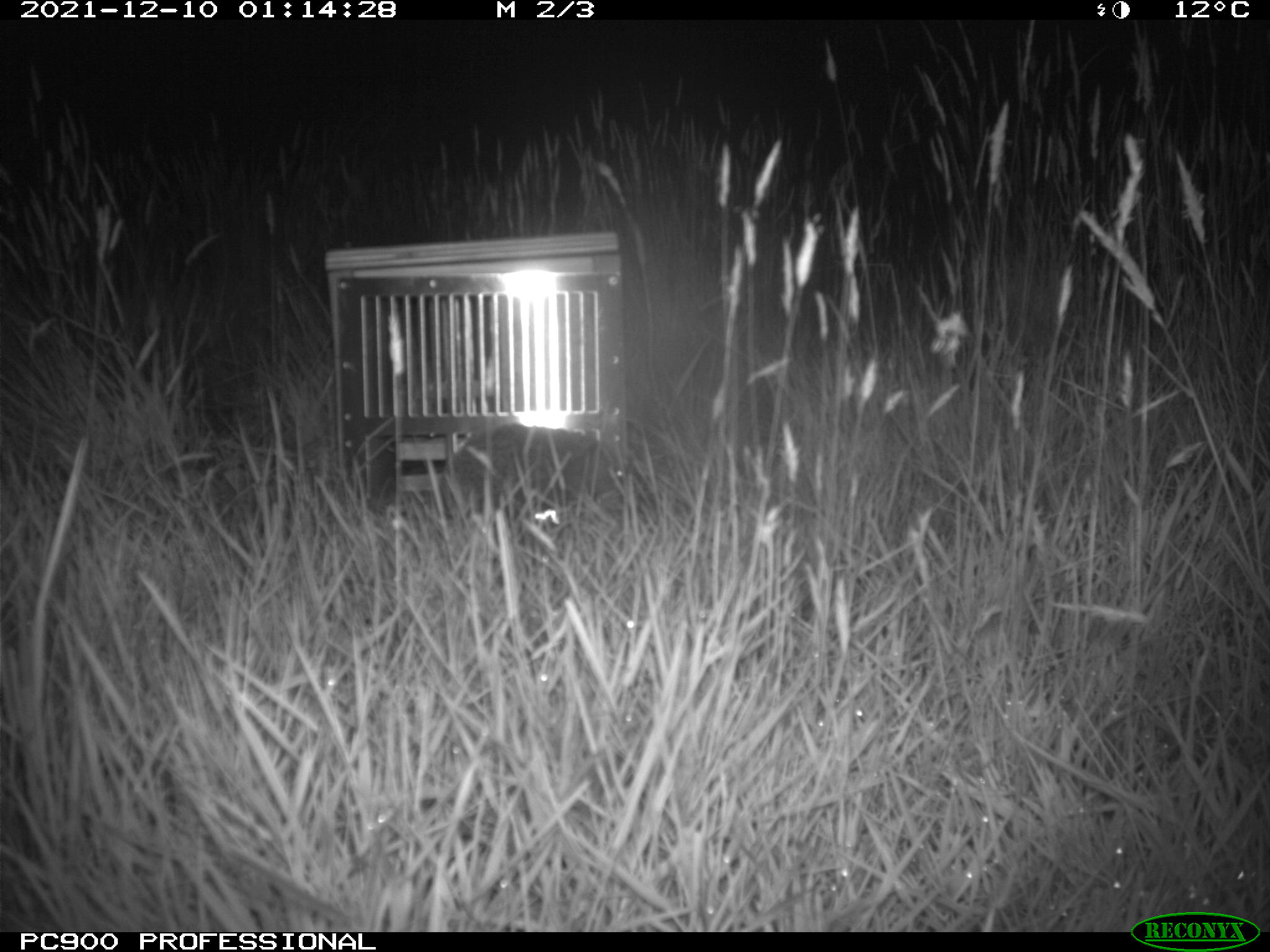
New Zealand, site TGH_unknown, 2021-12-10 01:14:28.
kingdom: Animalia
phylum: Chordata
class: Mammalia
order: Eulipotyphla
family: Erinaceidae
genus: Erinaceus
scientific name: Erinaceus europaeus europaeus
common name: european hedgehog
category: hedgehog